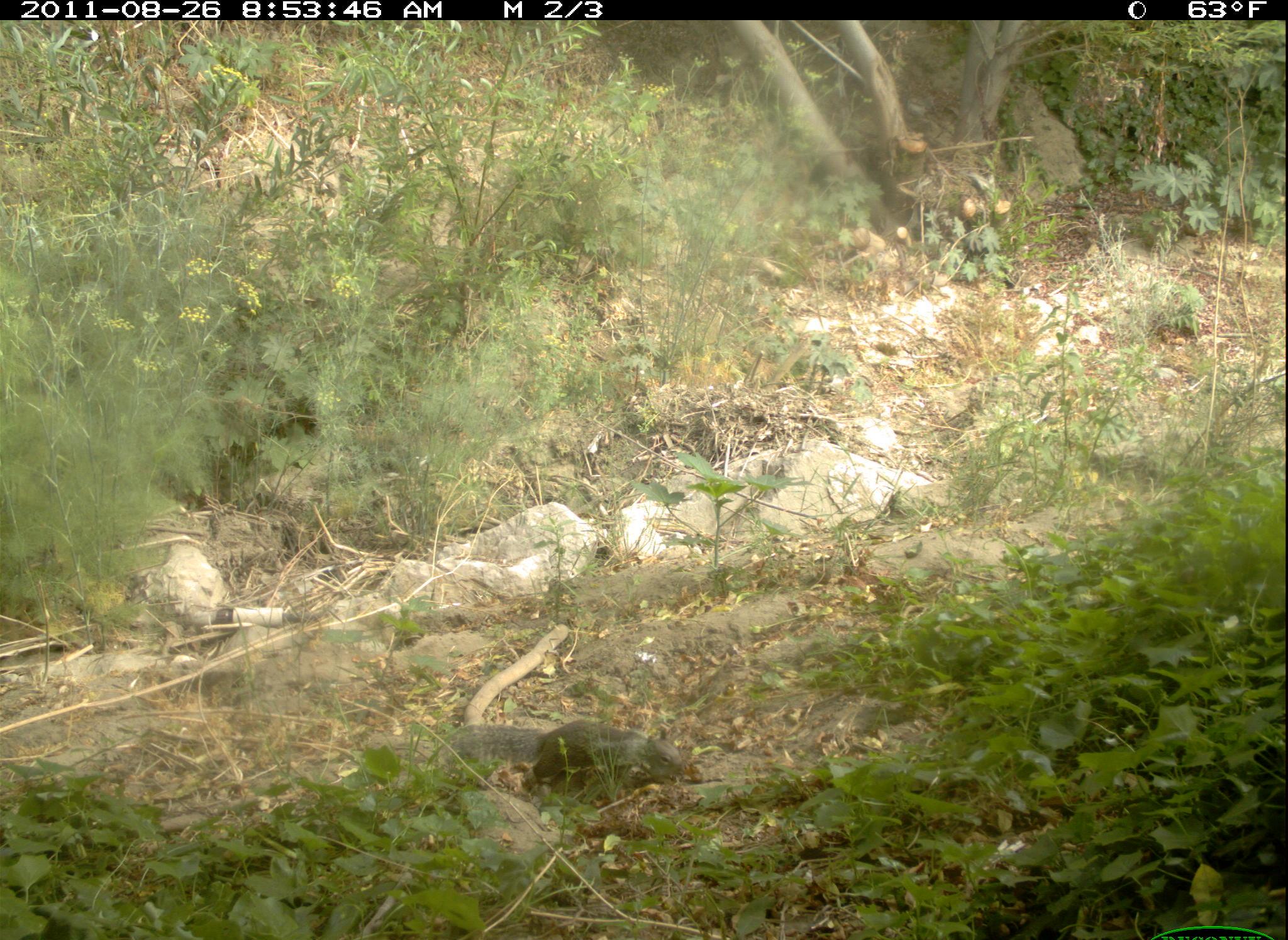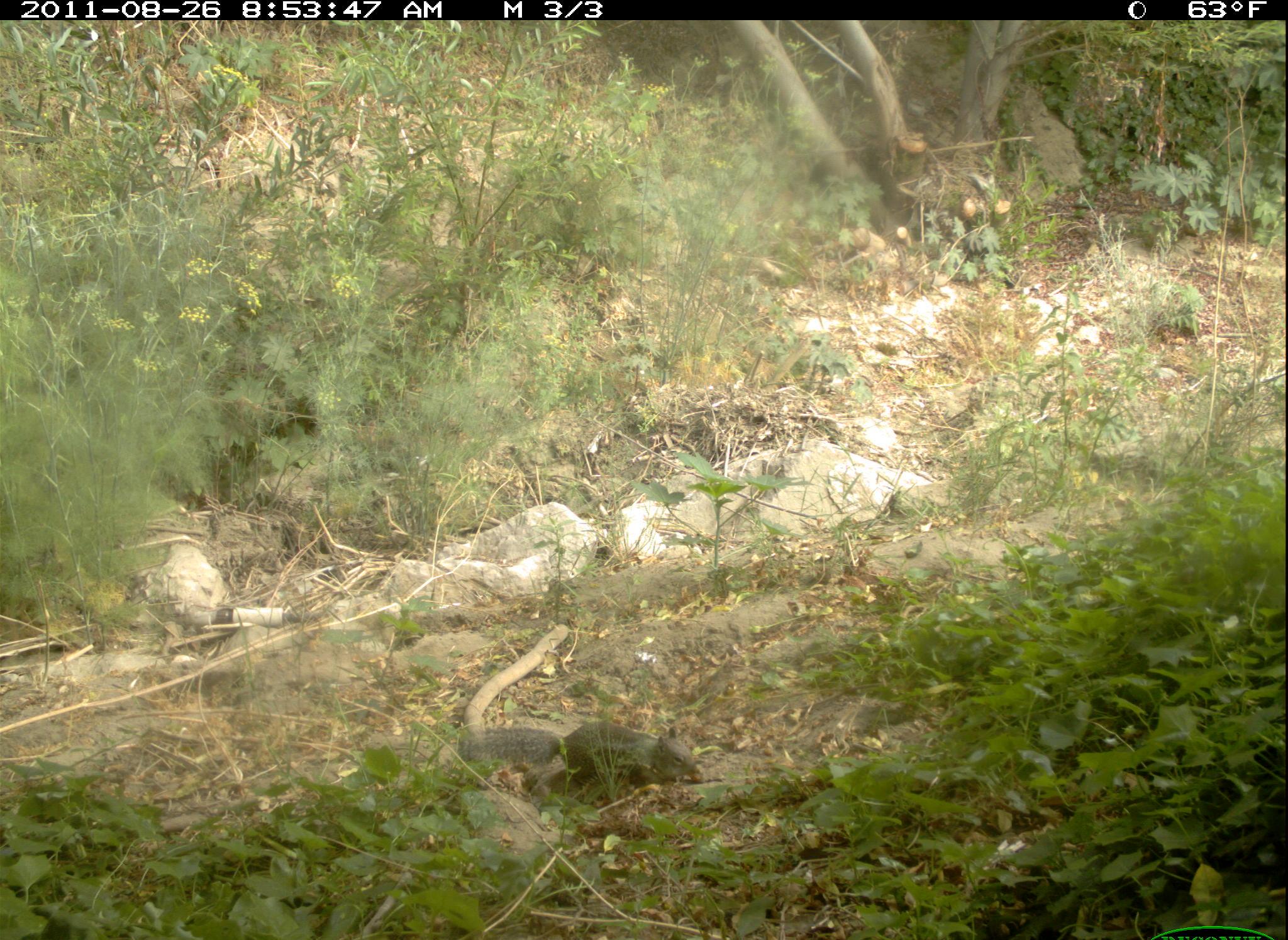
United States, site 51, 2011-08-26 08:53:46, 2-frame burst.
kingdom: Animalia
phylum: Chordata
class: Mammalia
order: Rodentia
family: Sciuridae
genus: Sciurus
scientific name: Sciurus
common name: squirrel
Squirrel (Sciurus).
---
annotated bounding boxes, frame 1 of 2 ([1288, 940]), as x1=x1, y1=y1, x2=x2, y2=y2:
squirrel: x1=440, y1=714, x2=708, y2=813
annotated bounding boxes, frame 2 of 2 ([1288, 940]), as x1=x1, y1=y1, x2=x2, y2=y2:
squirrel: x1=446, y1=709, x2=710, y2=801